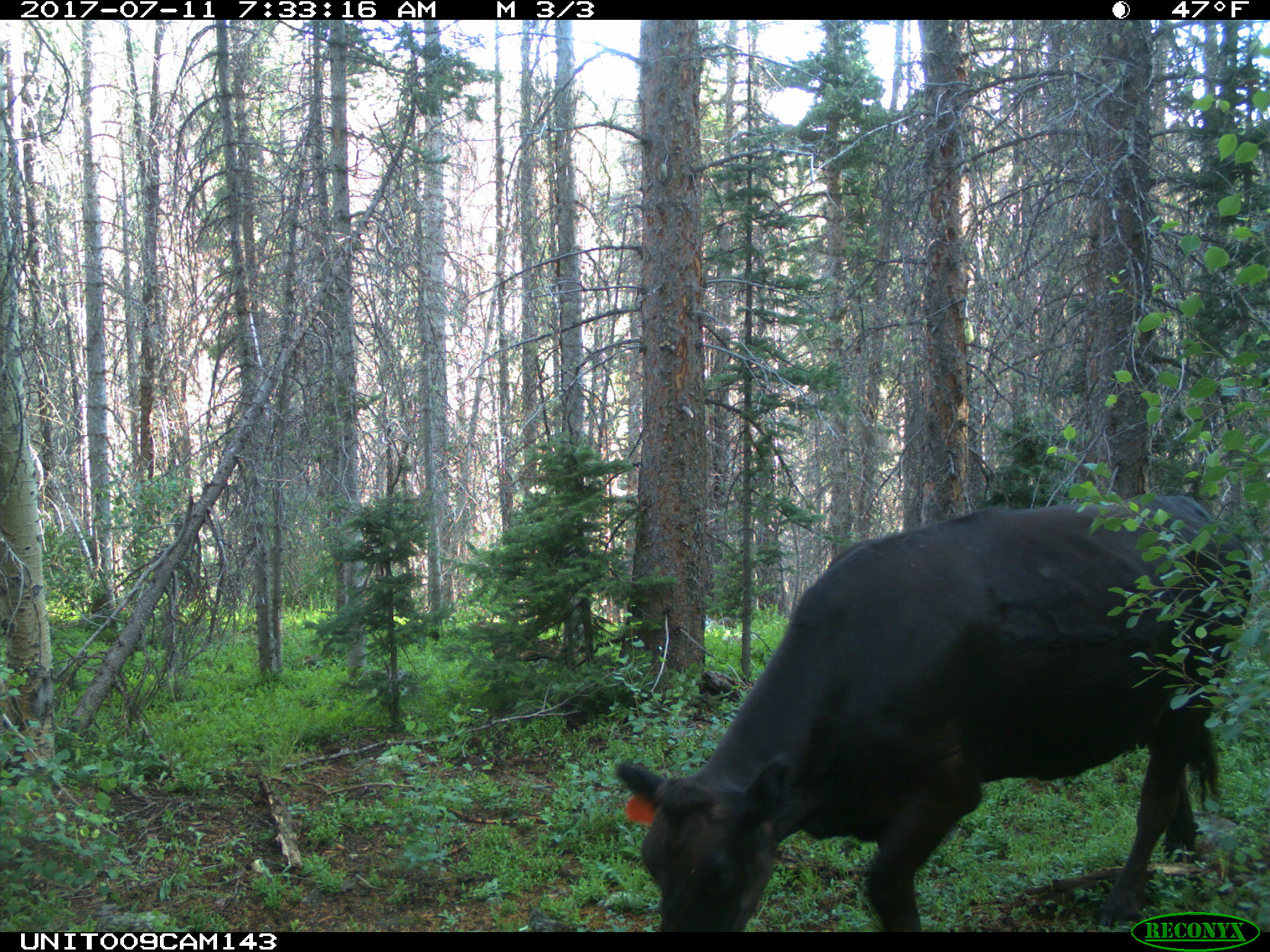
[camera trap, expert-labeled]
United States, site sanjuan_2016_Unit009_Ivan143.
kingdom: Animalia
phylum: Chordata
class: Mammalia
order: Artiodactyla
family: Bovidae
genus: Bos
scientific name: Bos taurus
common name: domestic cow